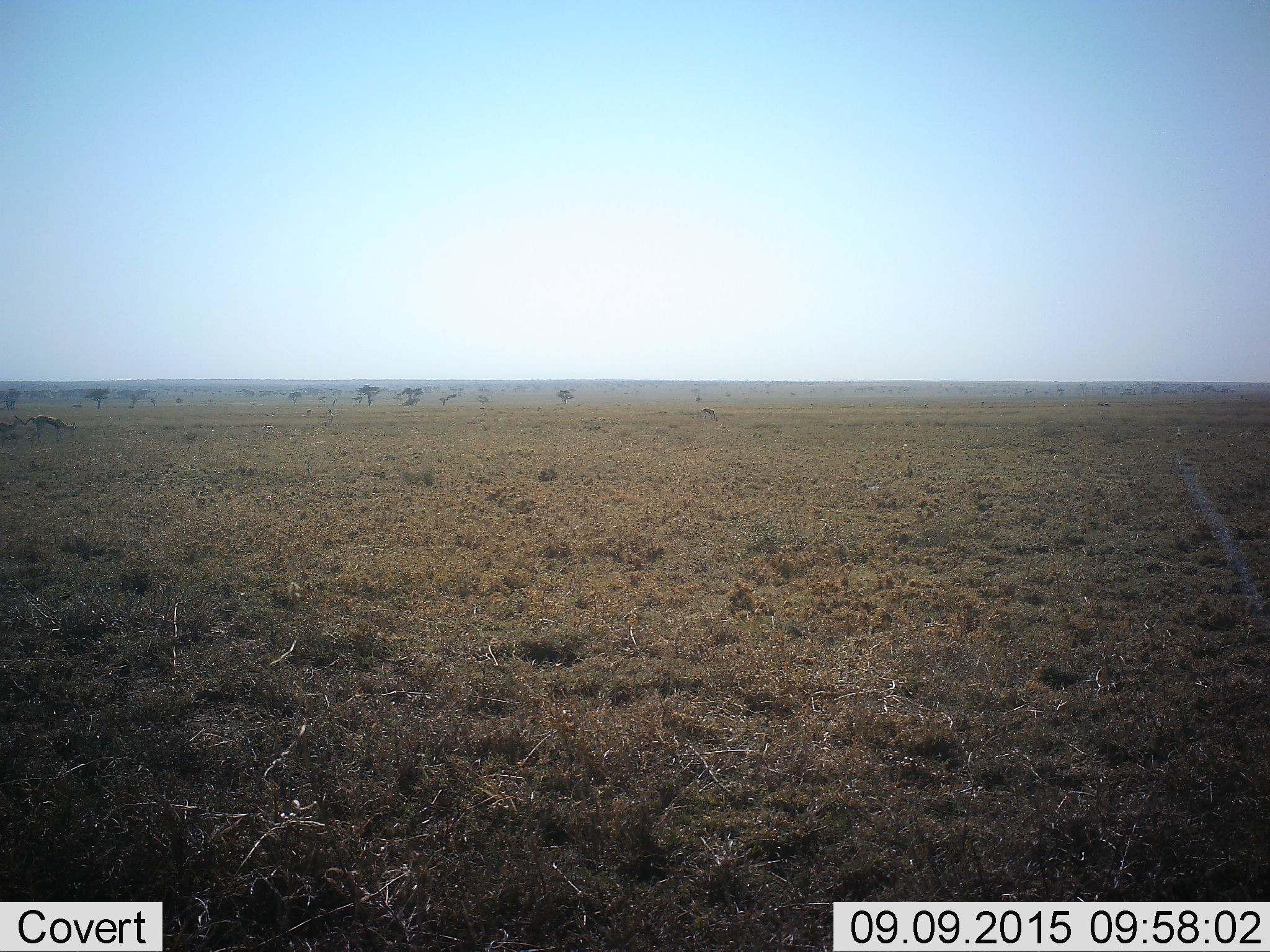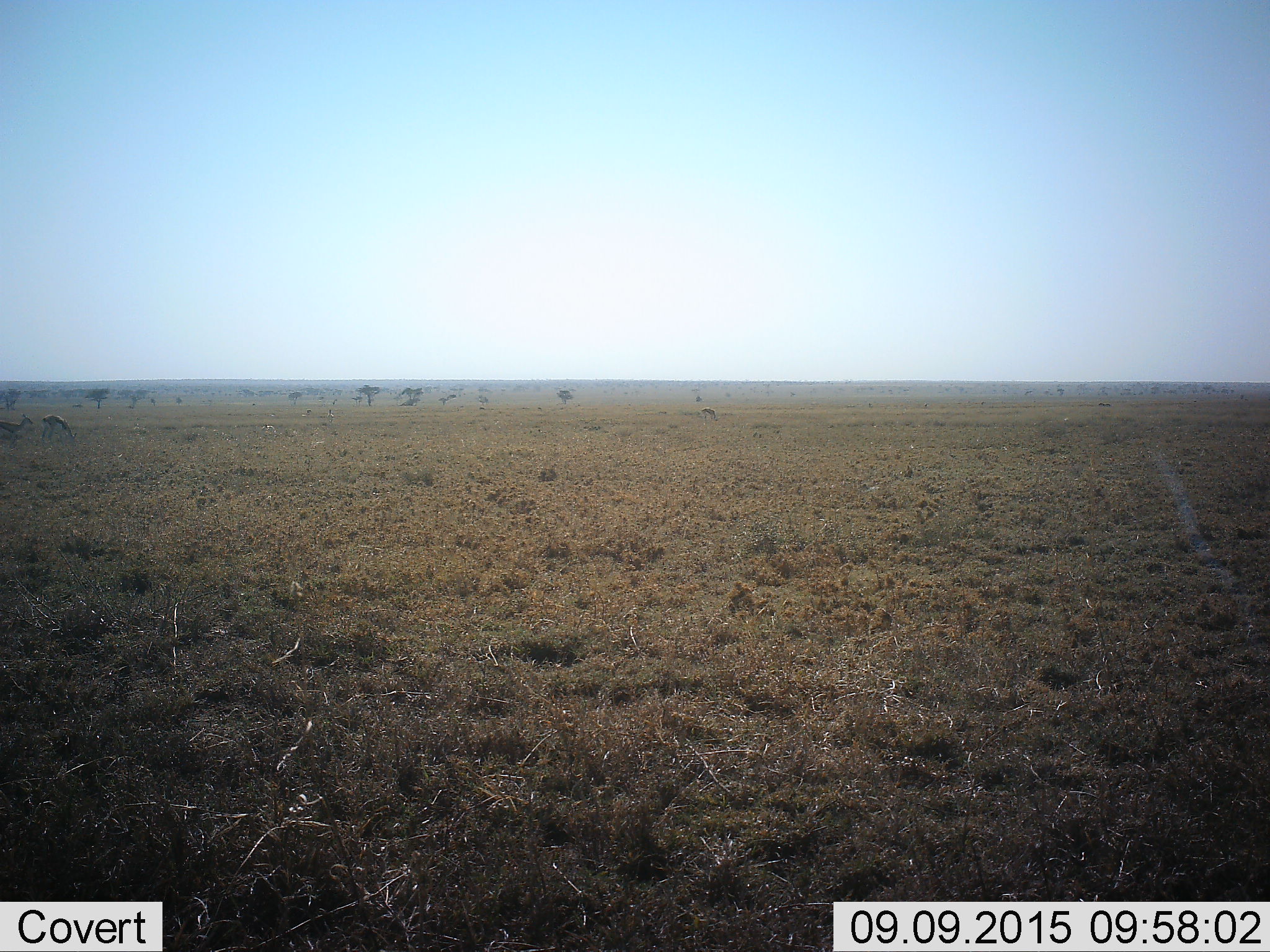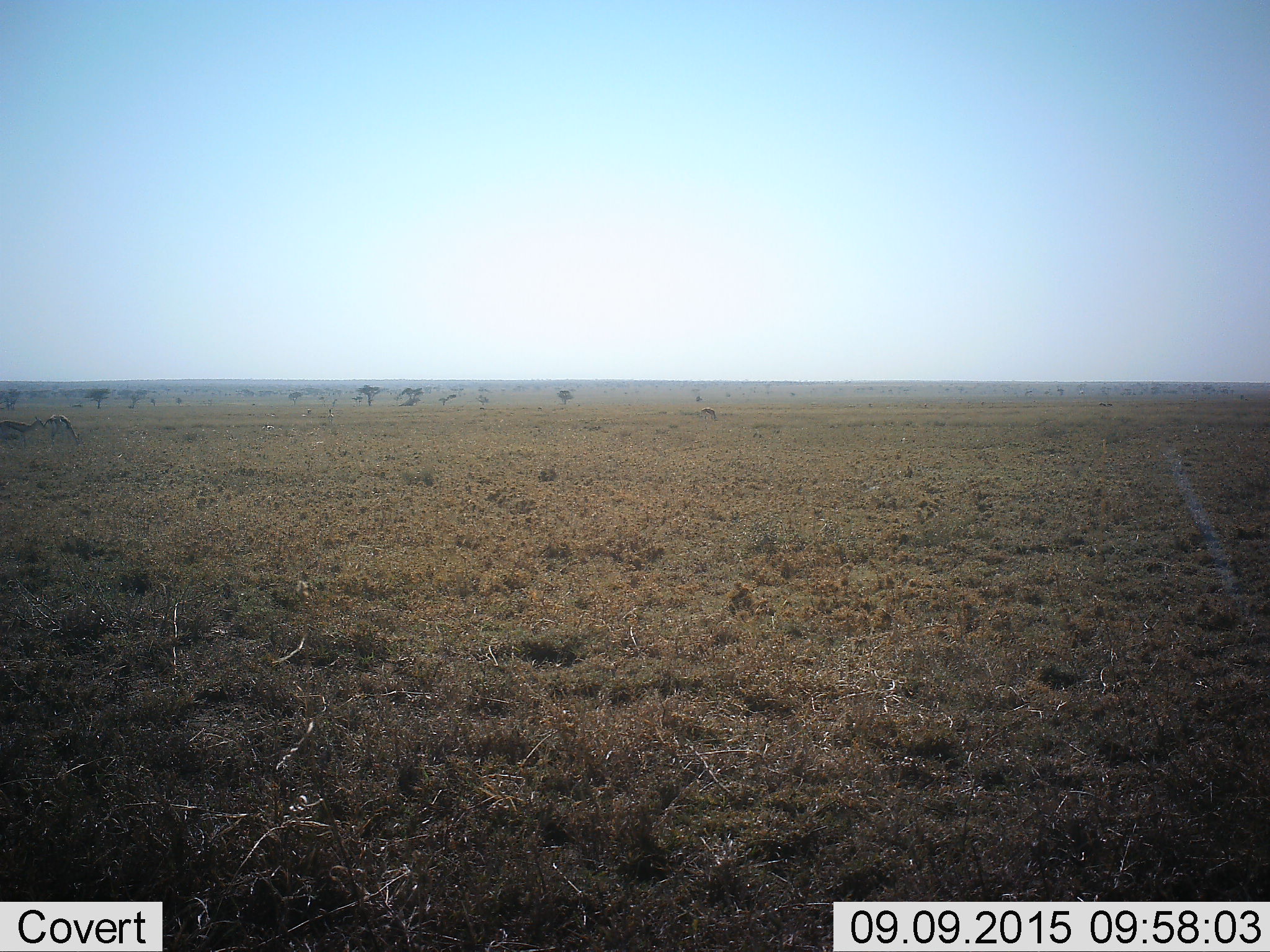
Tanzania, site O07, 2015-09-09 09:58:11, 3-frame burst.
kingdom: Animalia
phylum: Chordata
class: Mammalia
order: Artiodactyla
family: Bovidae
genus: Eudorcas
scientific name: Eudorcas thomsonii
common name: thomson's gazelle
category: gazellethomsons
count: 3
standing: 50%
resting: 17%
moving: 17%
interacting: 0%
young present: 17%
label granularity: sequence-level